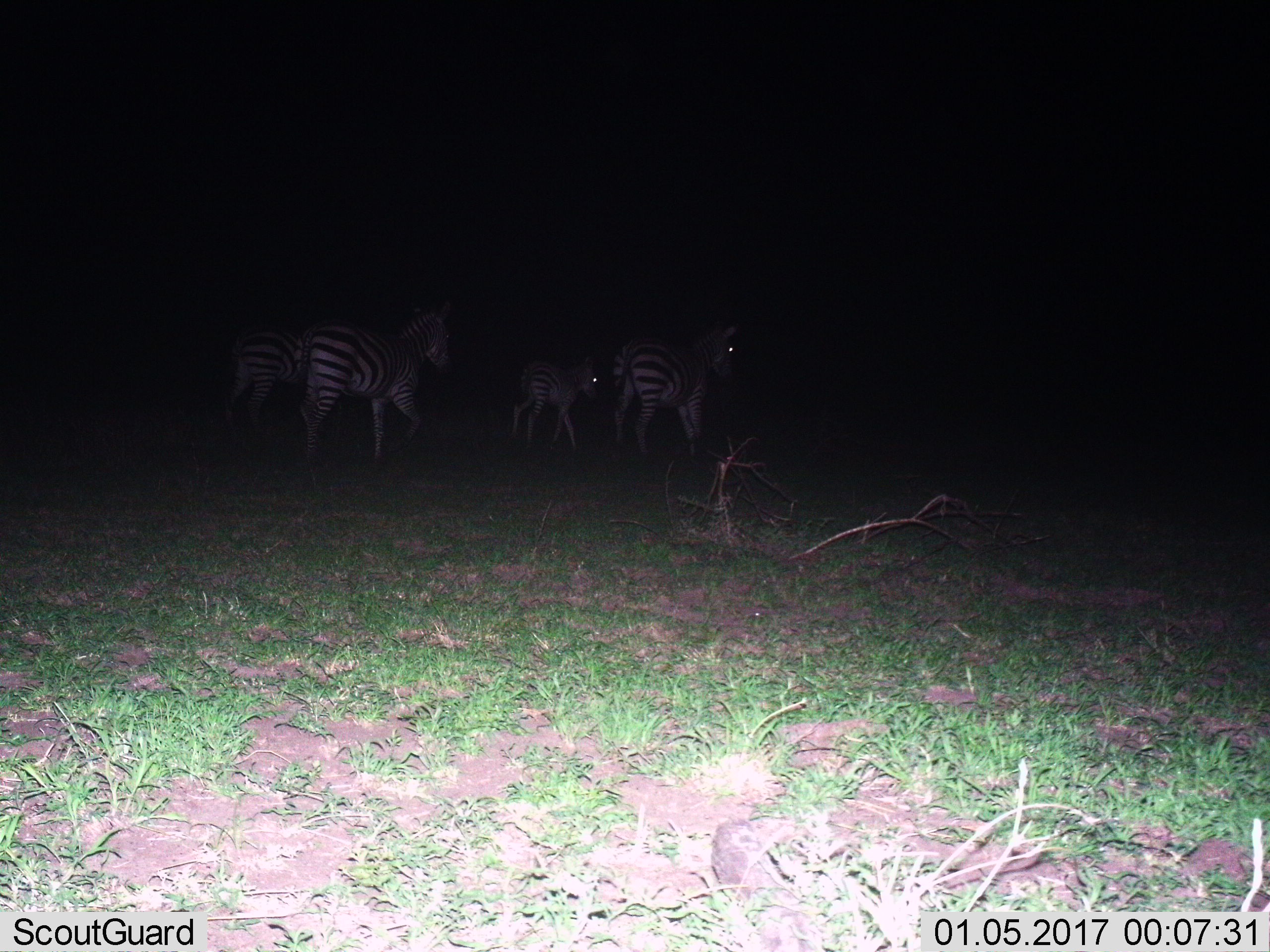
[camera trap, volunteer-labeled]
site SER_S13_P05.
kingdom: Animalia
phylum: Chordata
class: Mammalia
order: Perissodactyla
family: Equidae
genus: Equus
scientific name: Equus quagga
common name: plains zebra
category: zebraplains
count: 4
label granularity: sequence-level